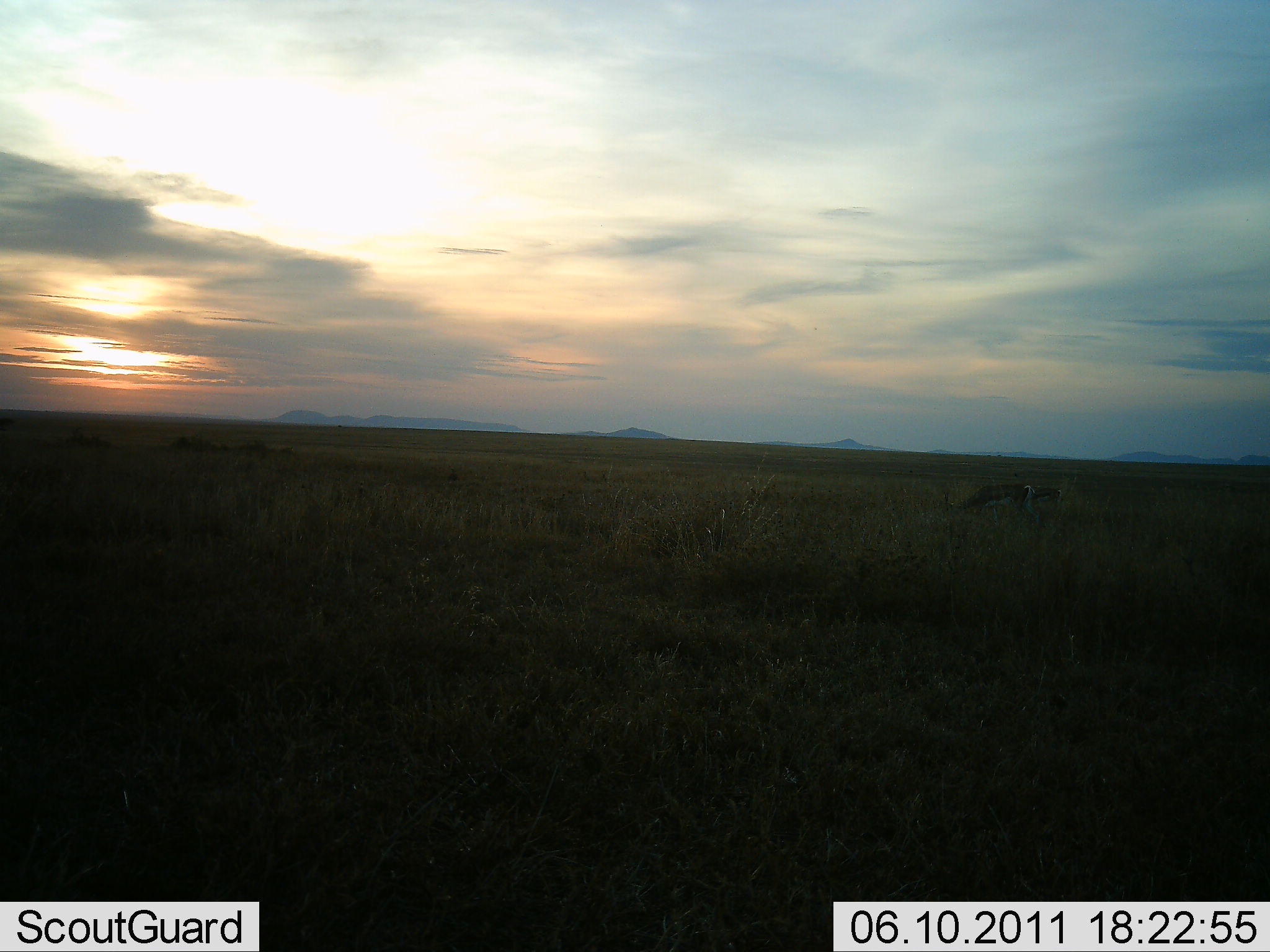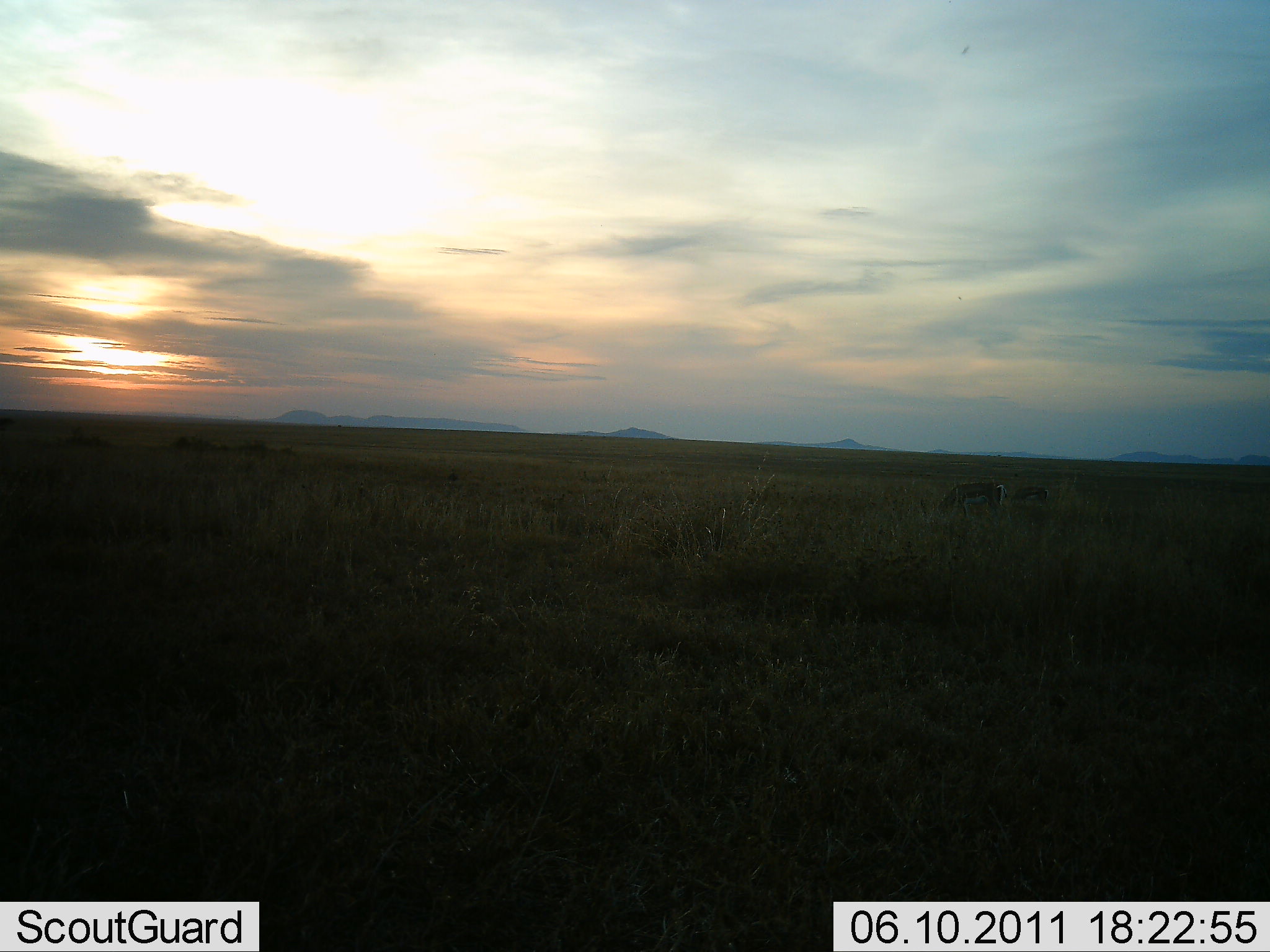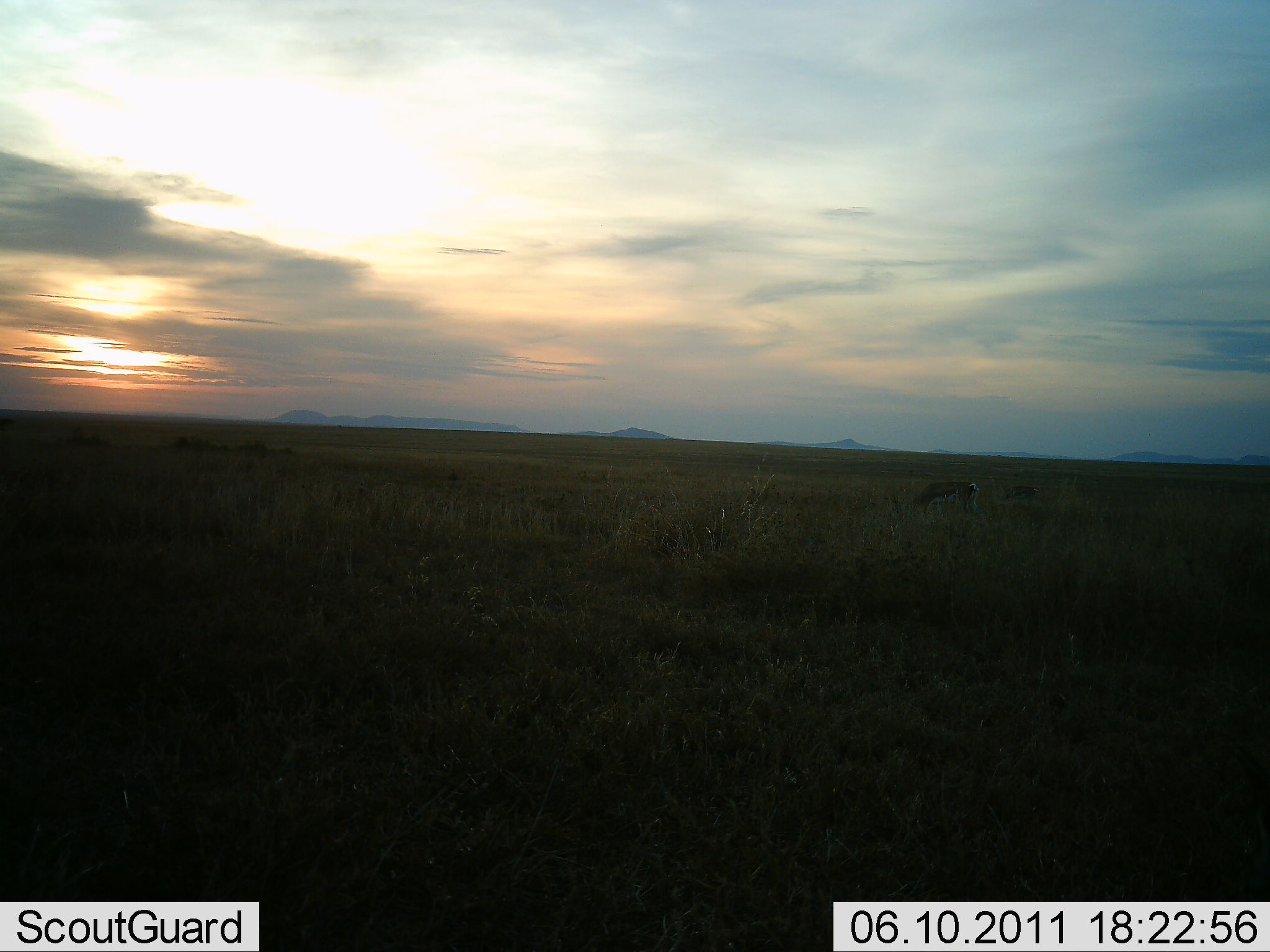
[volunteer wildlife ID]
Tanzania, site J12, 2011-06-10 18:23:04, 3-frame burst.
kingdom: Animalia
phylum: Chordata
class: Mammalia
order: Artiodactyla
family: Bovidae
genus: Nanger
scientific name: Nanger granti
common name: grant's gazelle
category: gazellegrants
Gazellegrants (grant's gazelle) (Nanger granti), count 2. Behavior (volunteer vote fractions): standing 0%, resting 0%, moving 40%, interacting 0%. Young present (vote fraction): 0%. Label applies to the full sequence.